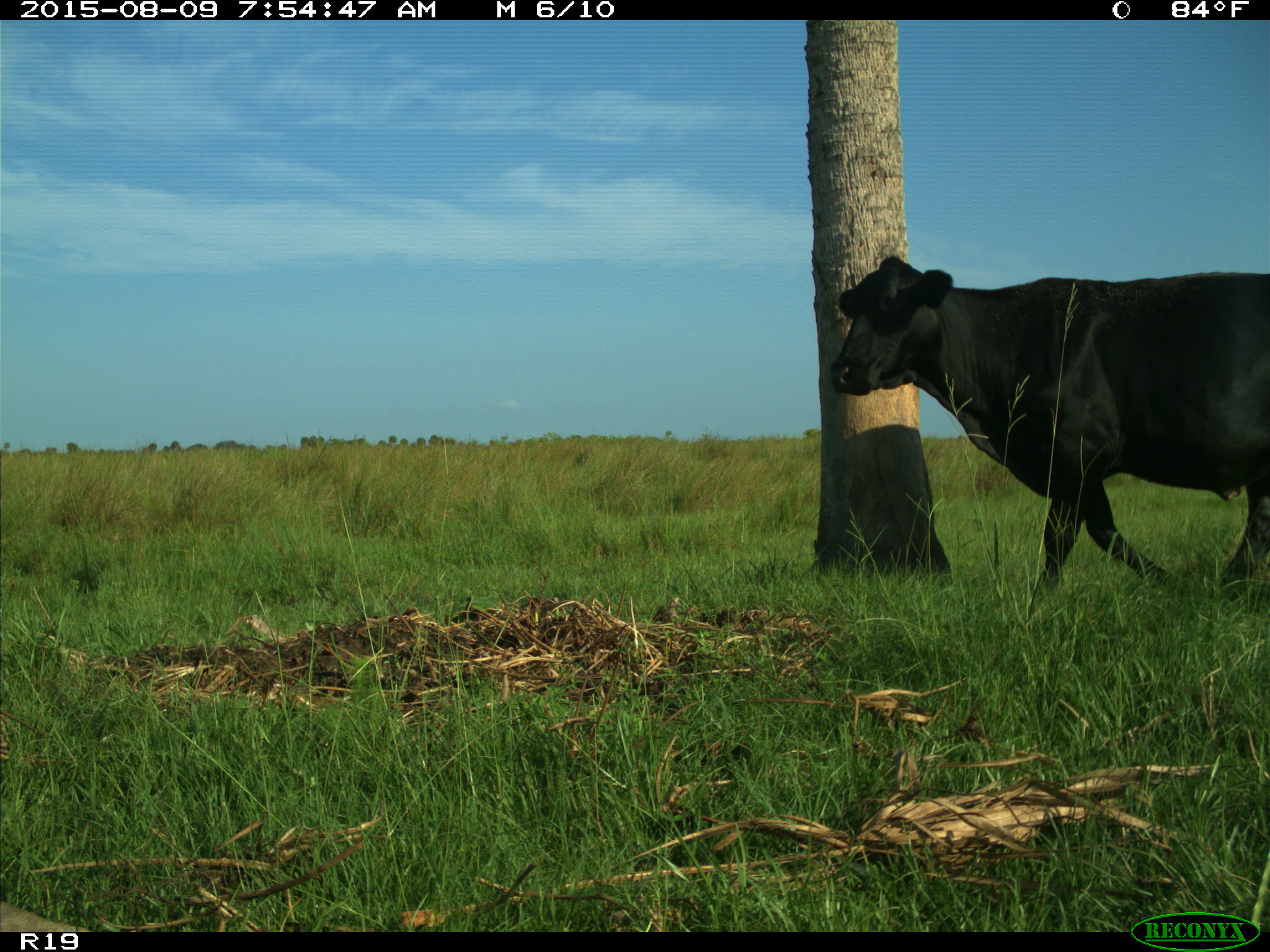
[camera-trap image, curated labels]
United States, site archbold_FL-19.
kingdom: Animalia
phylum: Chordata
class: Mammalia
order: Artiodactyla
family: Bovidae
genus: Bos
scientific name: Bos taurus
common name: domestic cow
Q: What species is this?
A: Bos taurus (domestic cow).